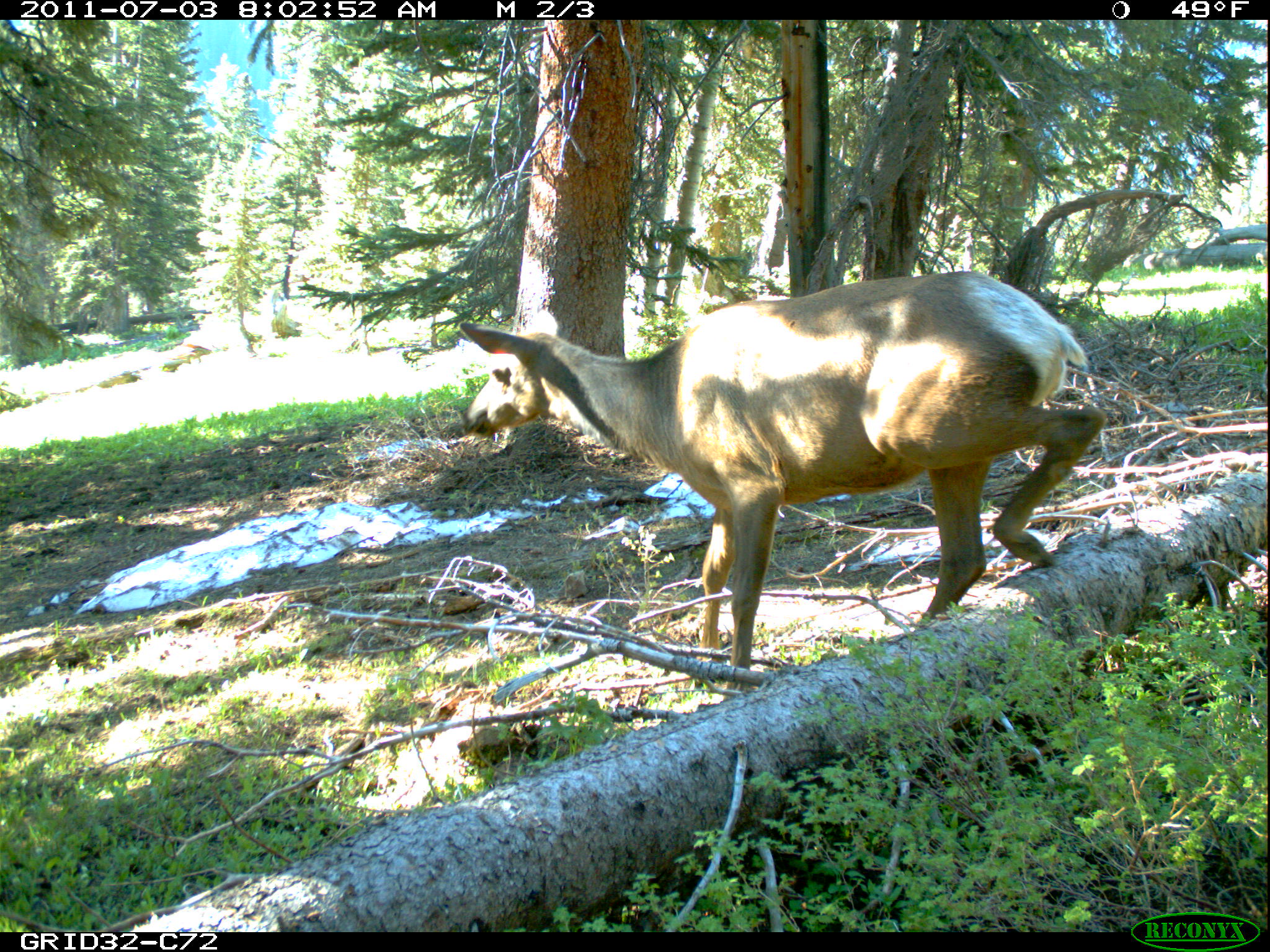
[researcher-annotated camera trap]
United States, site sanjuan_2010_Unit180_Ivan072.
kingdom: Animalia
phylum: Chordata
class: Mammalia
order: Artiodactyla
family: Cervidae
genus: Cervus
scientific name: Cervus elaphus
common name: red deer